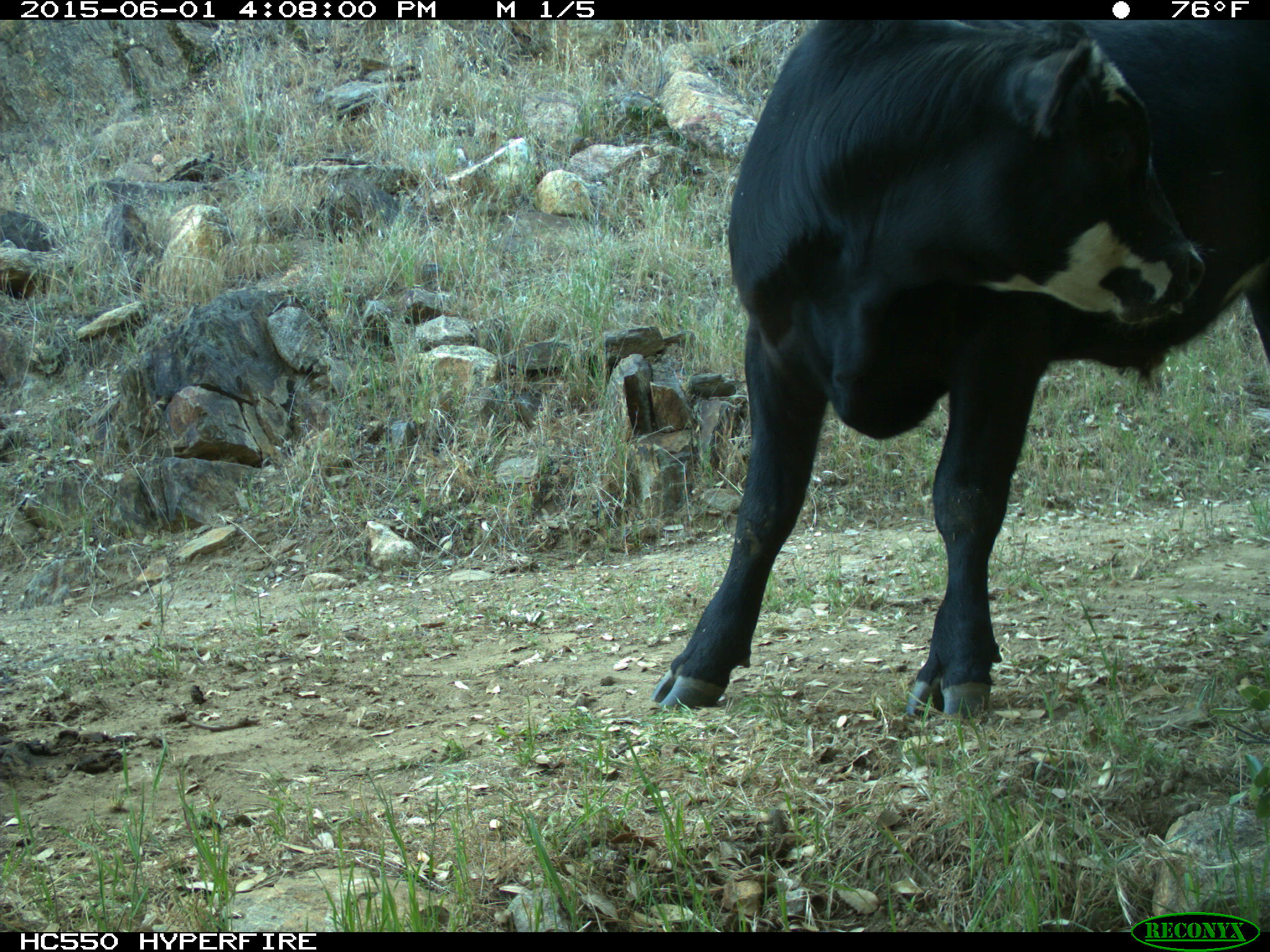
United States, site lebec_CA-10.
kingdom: Animalia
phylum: Chordata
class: Mammalia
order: Artiodactyla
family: Bovidae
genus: Bos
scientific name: Bos taurus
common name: domestic cow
Bos taurus (domestic cow).